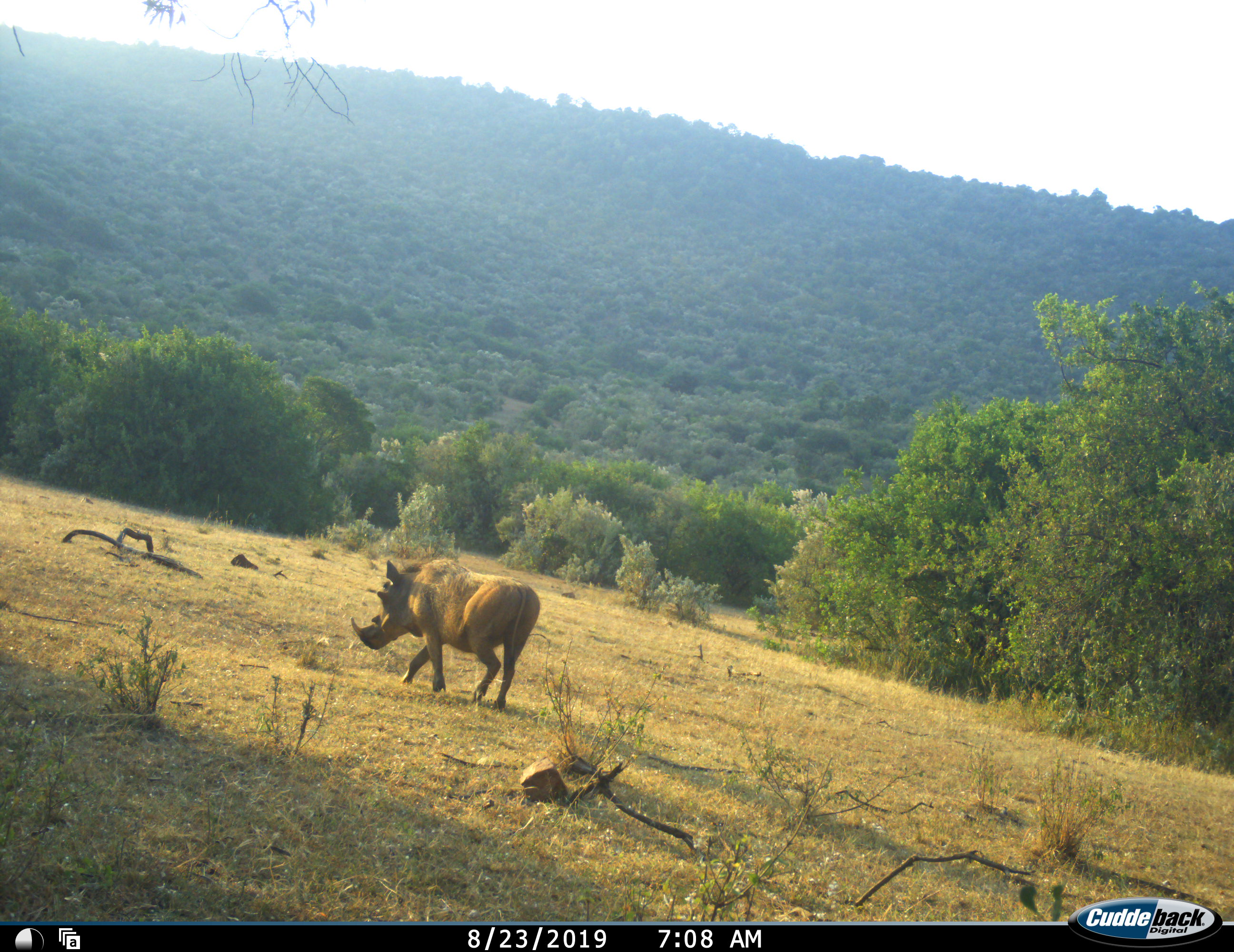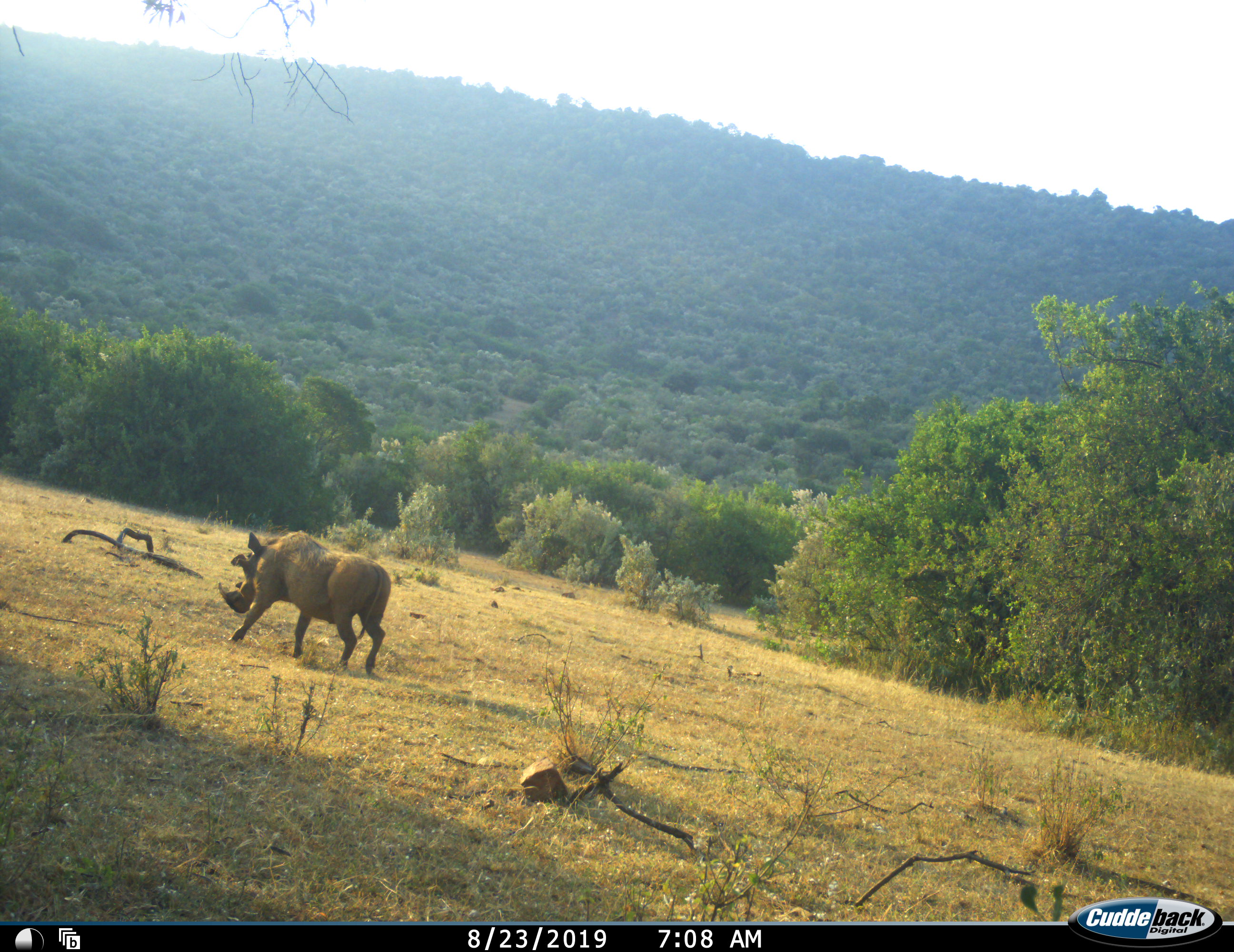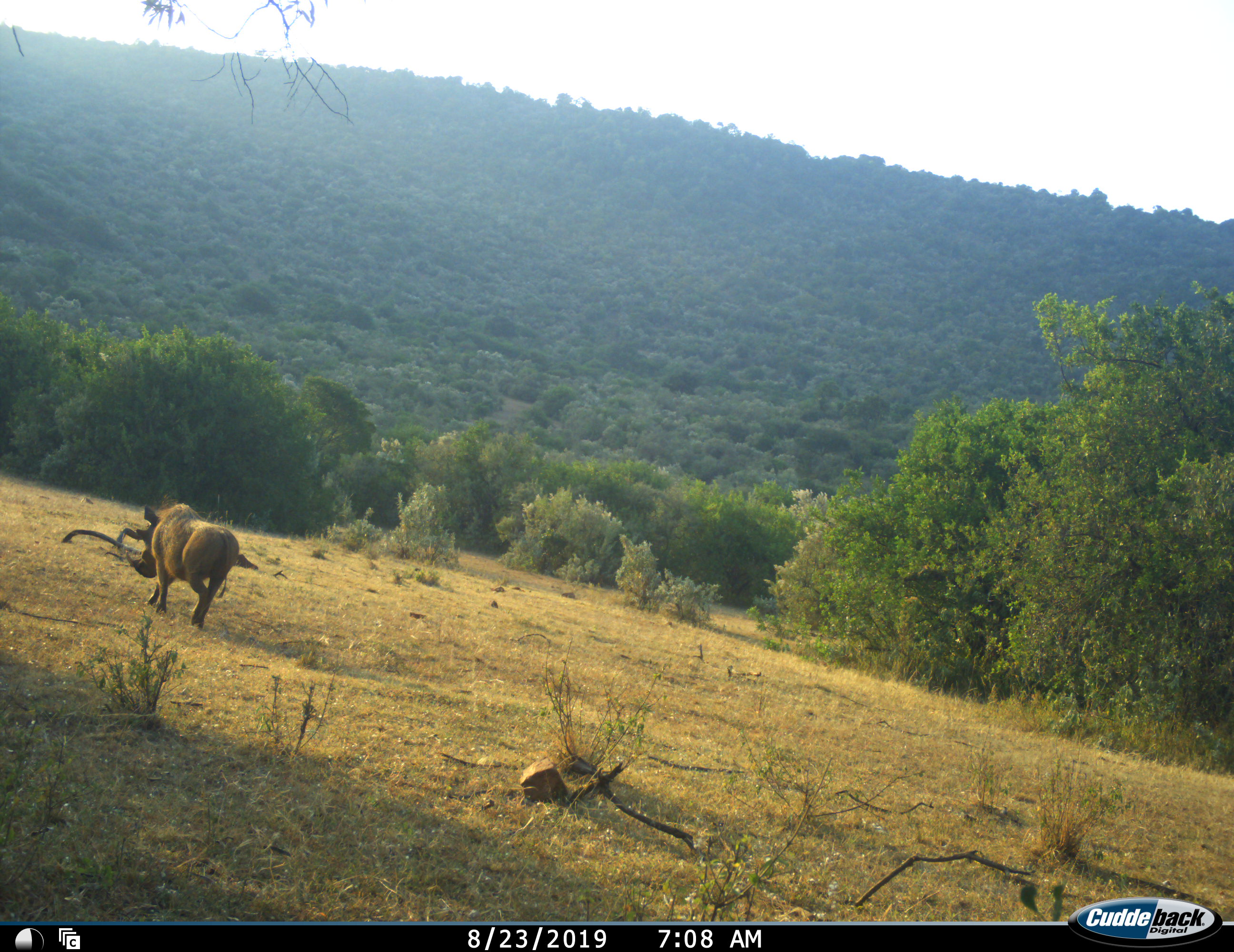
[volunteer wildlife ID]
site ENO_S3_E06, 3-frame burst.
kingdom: Animalia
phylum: Chordata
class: Mammalia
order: Artiodactyla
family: Suidae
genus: Phacochoerus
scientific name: Phacochoerus africanus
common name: warthog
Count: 1.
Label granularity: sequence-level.